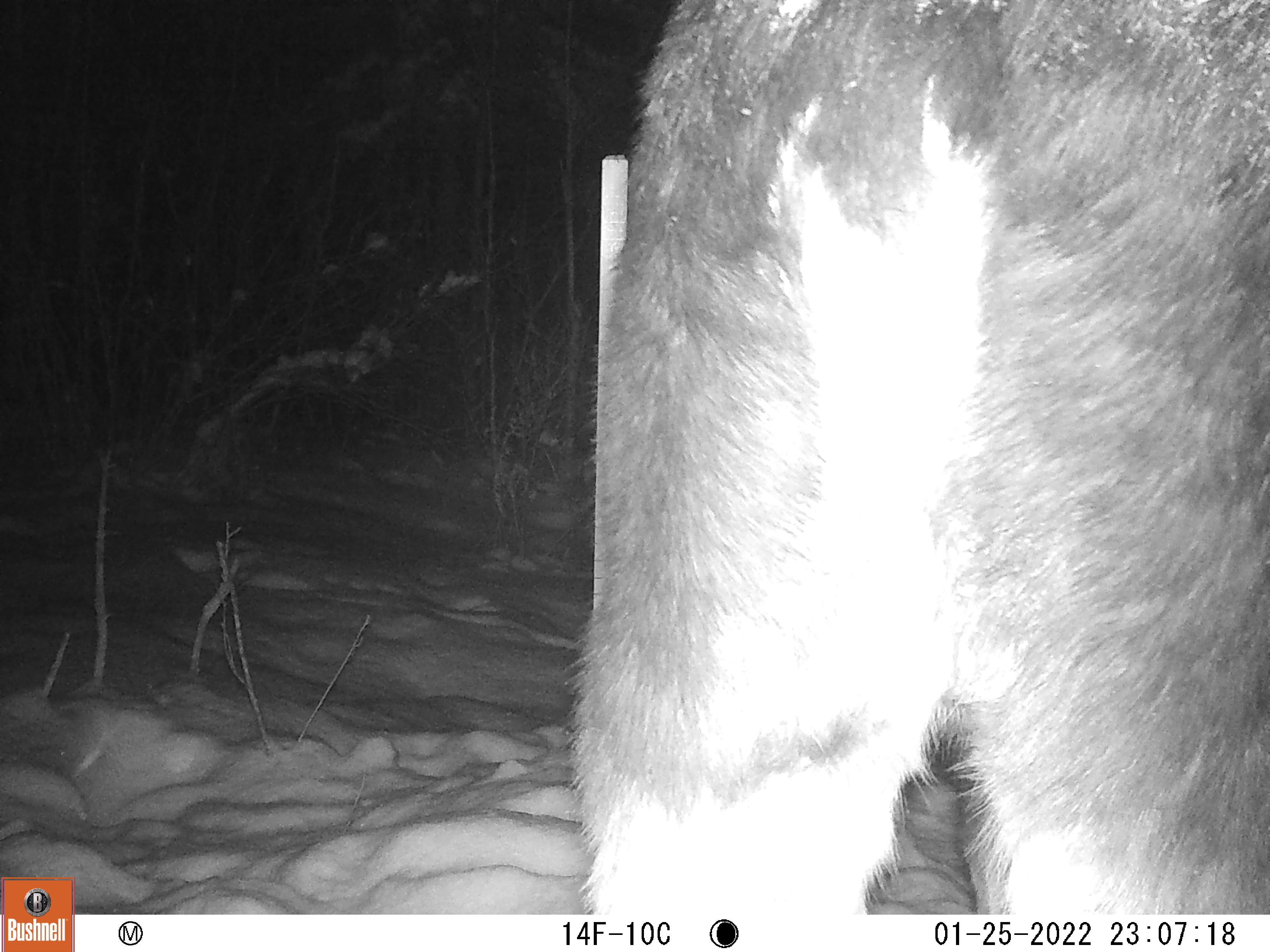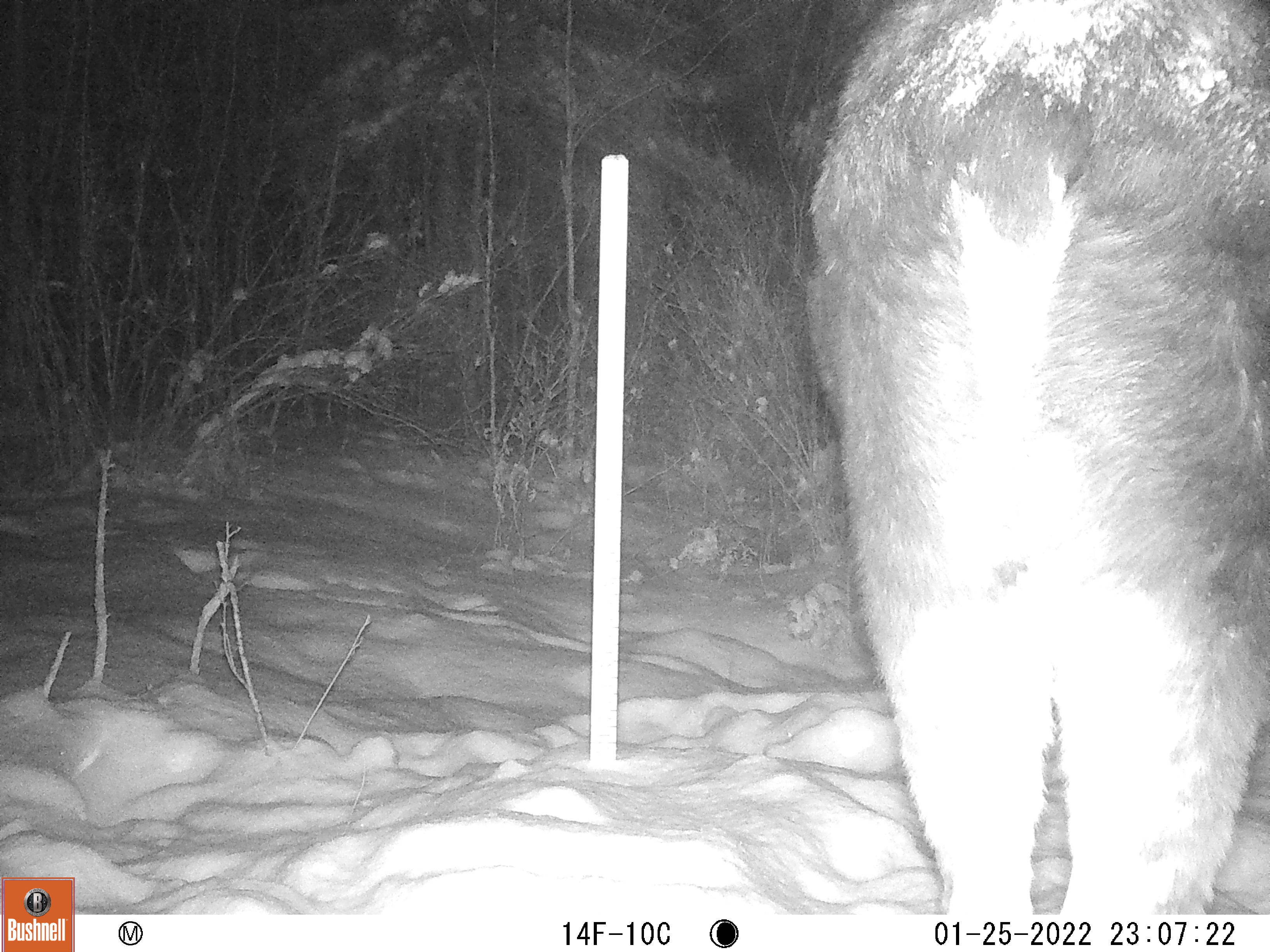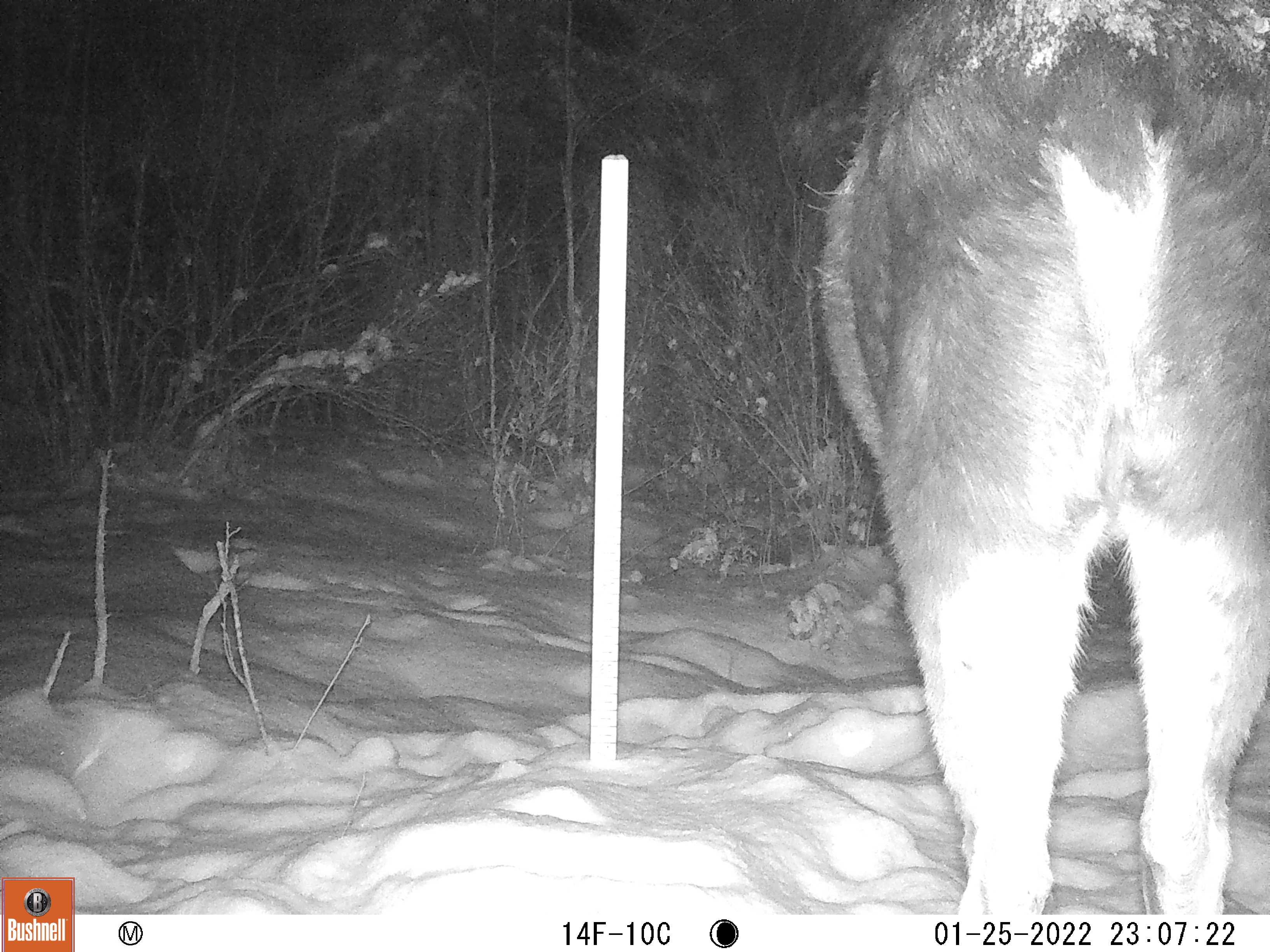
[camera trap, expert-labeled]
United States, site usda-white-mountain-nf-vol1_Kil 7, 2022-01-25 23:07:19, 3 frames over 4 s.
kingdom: Animalia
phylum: Chordata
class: Mammalia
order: Artiodactyla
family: Cervidae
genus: Alces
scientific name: Alces alces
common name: moose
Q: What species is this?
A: Moose (Alces alces).